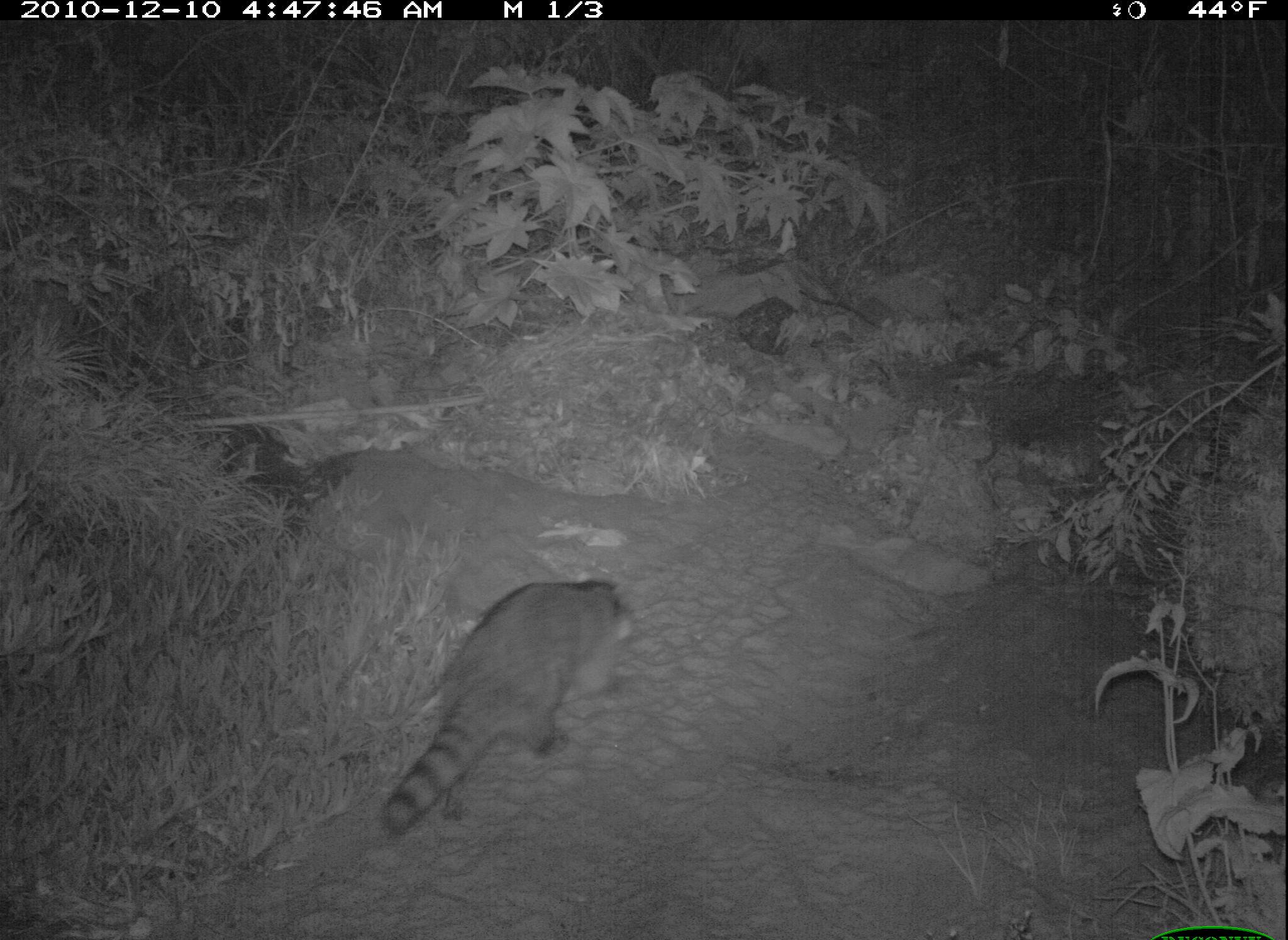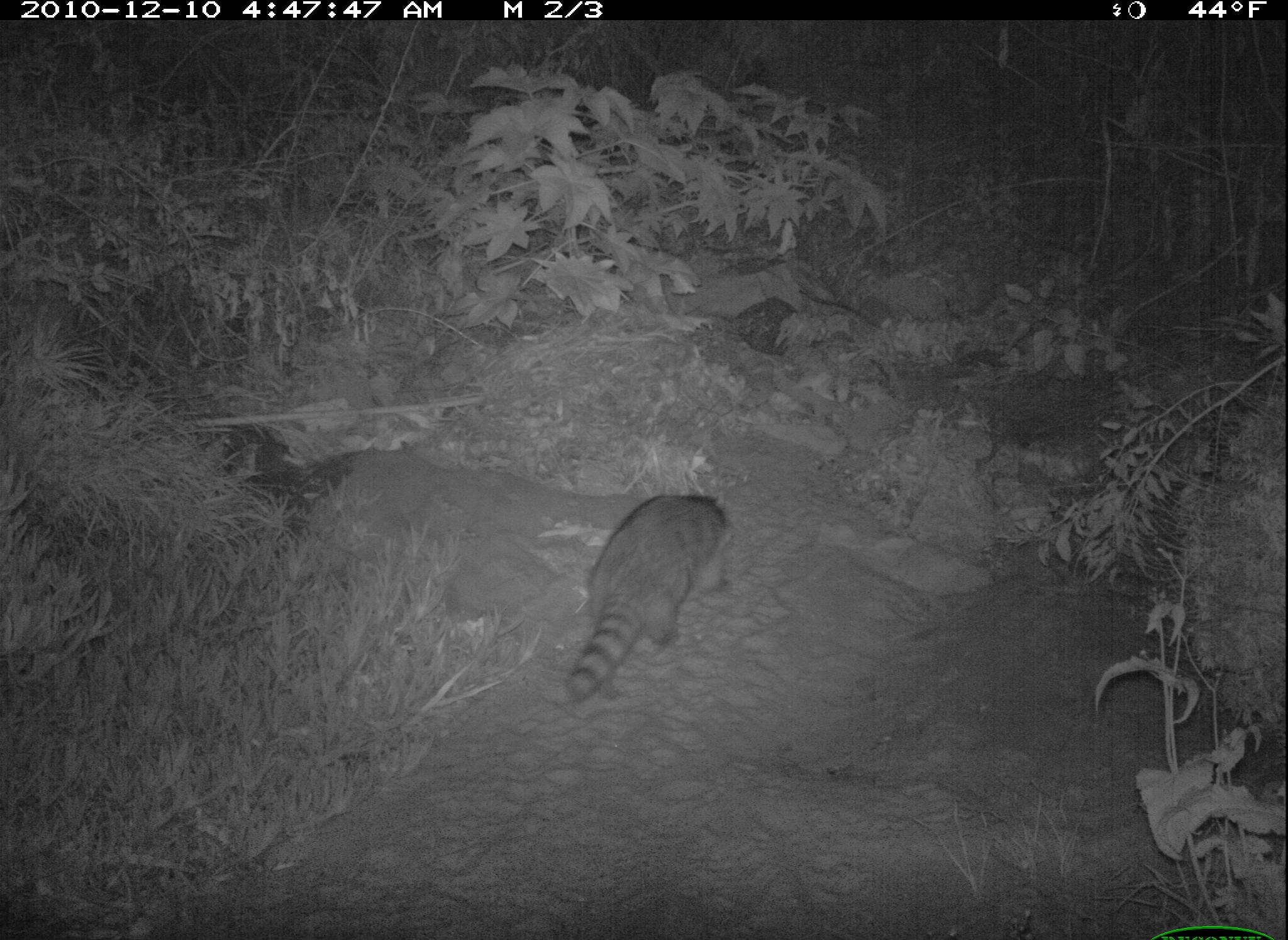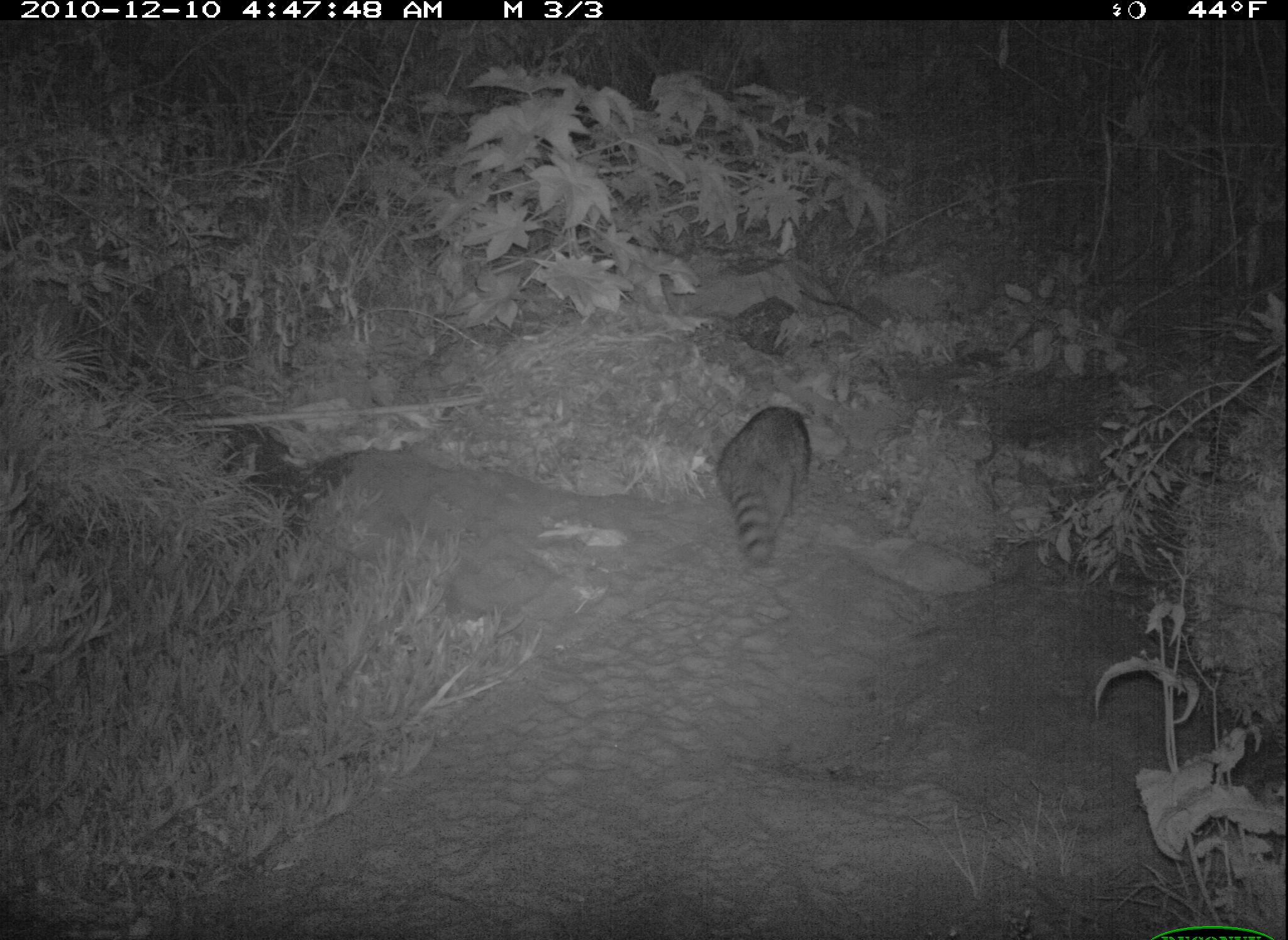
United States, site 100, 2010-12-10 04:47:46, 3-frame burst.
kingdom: Animalia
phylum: Chordata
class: Mammalia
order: Carnivora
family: Procyonidae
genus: Procyon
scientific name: Procyon lotor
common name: raccoon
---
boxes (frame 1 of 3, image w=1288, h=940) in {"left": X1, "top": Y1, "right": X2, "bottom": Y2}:
raccoon: {"left": 372, "top": 570, "right": 636, "bottom": 846}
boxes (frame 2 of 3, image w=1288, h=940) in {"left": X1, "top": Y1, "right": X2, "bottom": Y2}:
raccoon: {"left": 535, "top": 464, "right": 757, "bottom": 704}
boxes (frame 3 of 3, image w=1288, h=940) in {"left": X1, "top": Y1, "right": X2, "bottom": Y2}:
raccoon: {"left": 716, "top": 399, "right": 824, "bottom": 575}